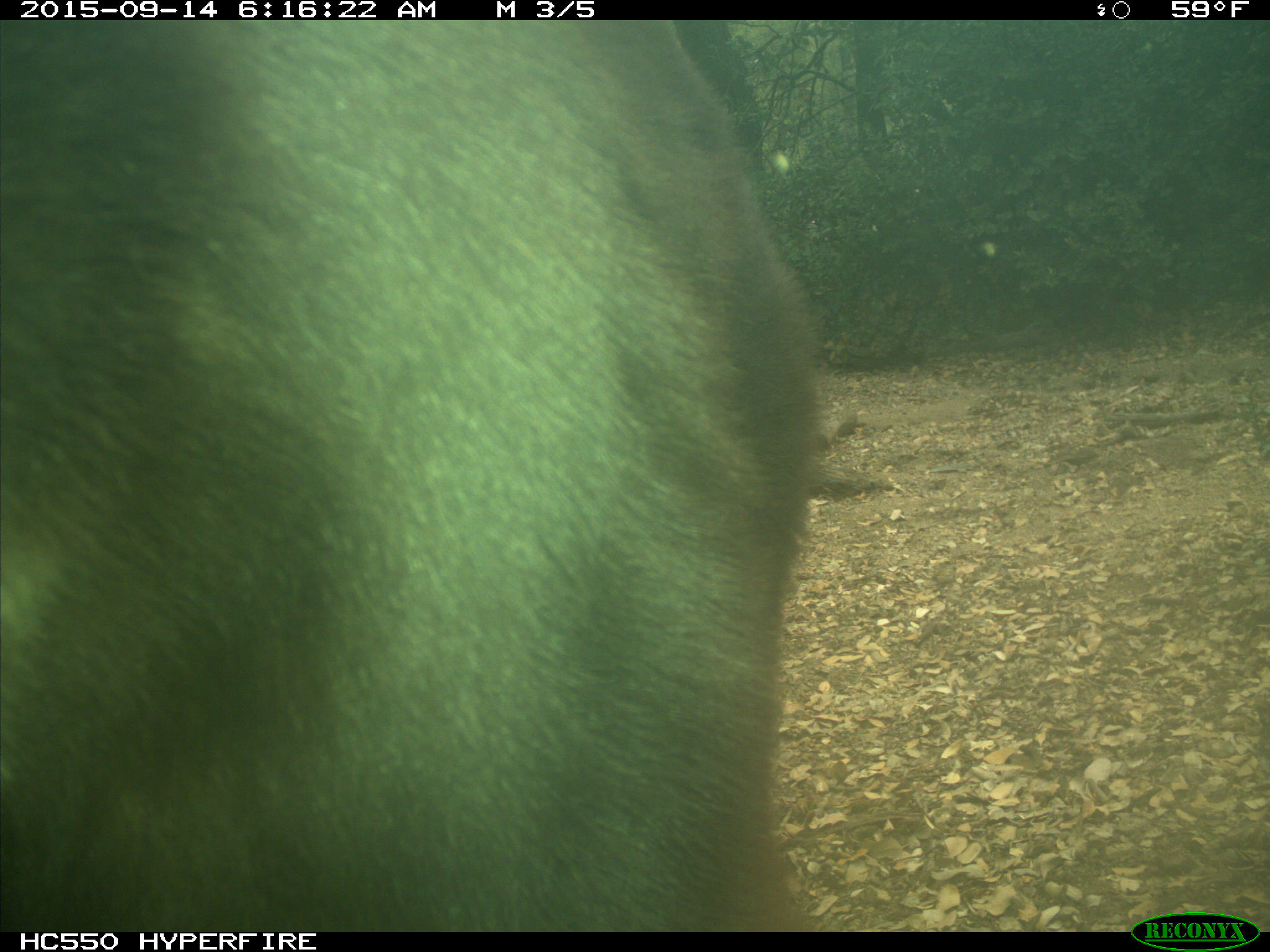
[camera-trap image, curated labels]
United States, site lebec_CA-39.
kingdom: Animalia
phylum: Chordata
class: Mammalia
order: Carnivora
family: Ursidae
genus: Ursus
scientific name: Ursus americanus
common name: american black bear